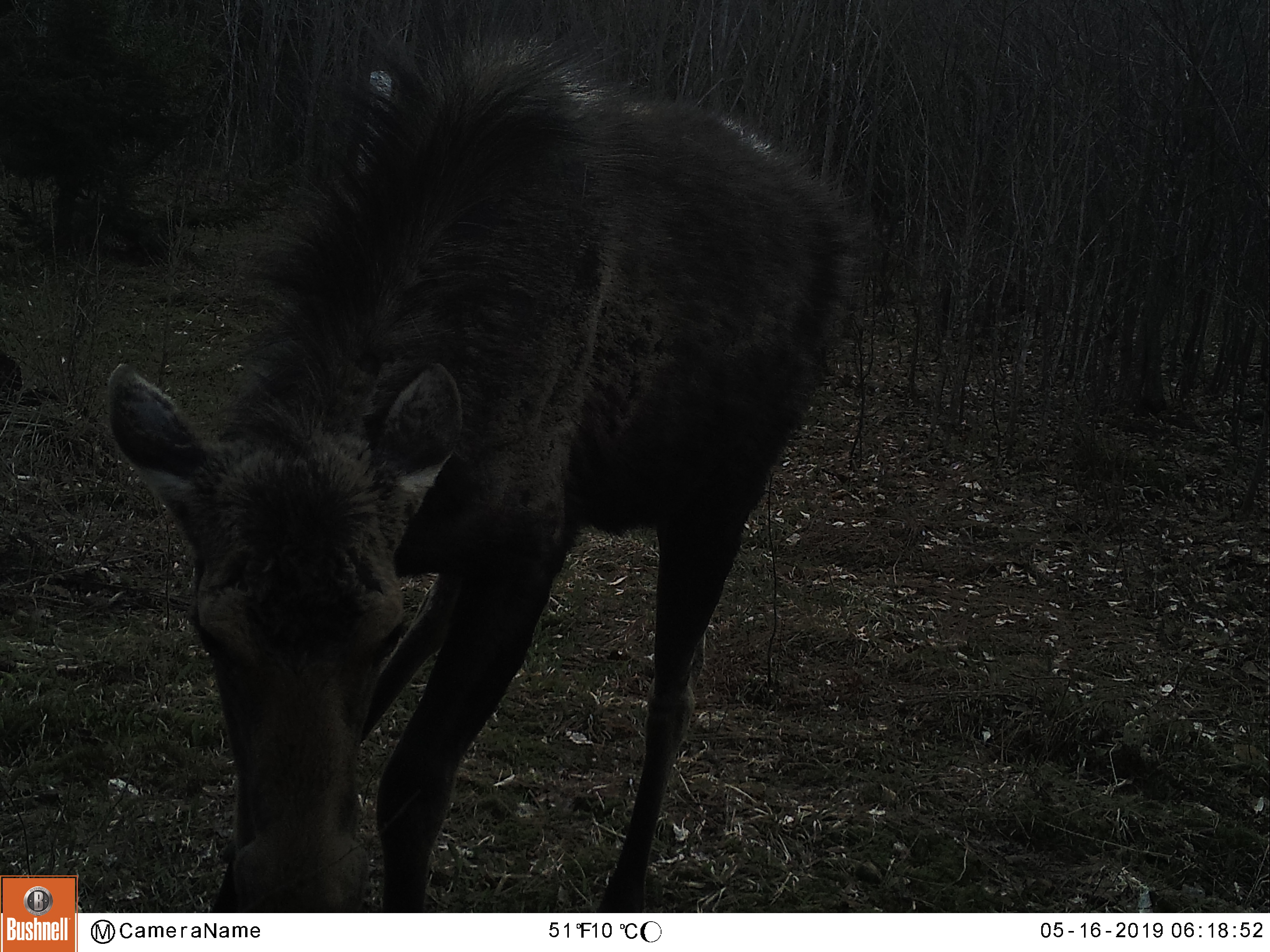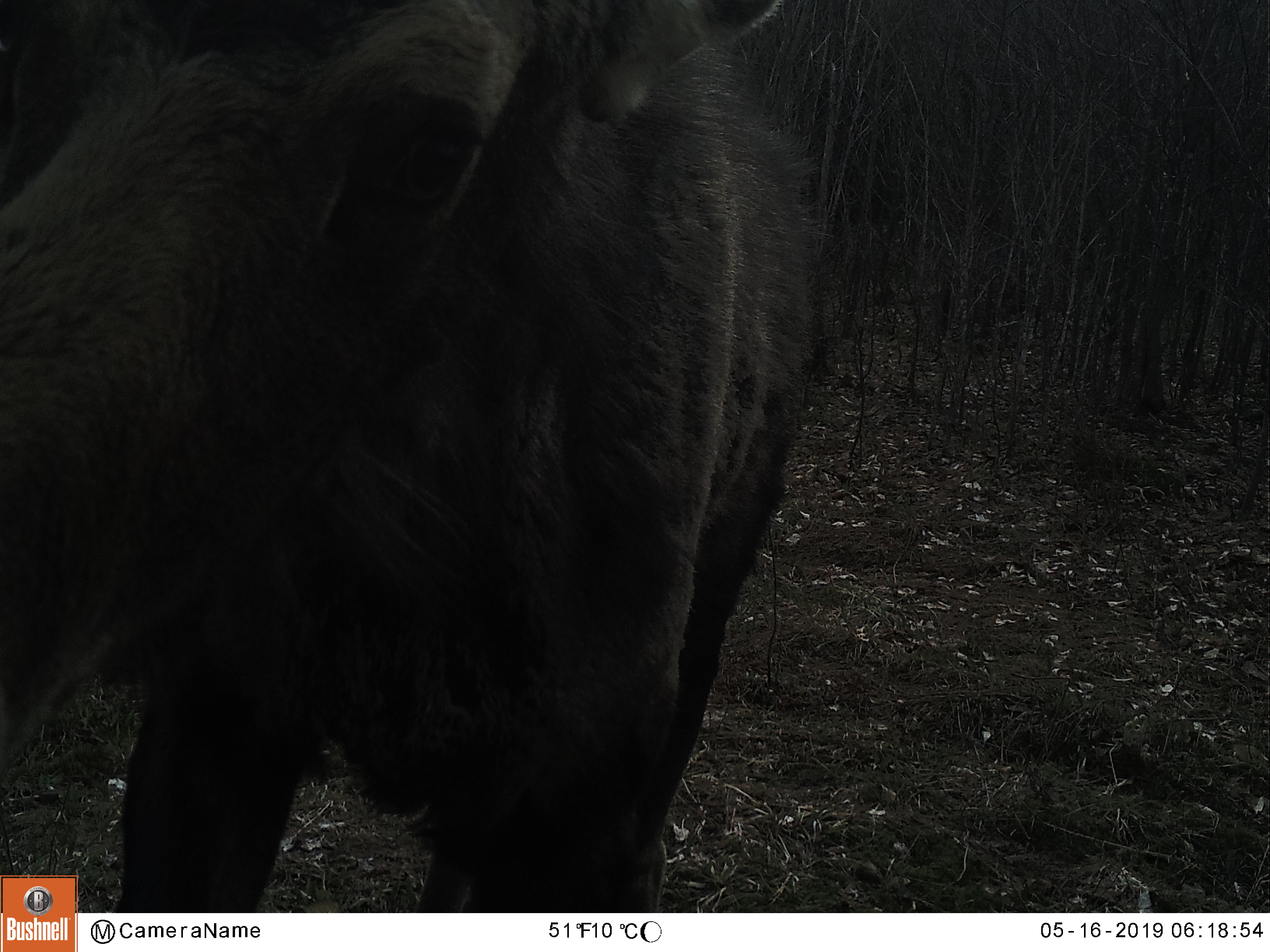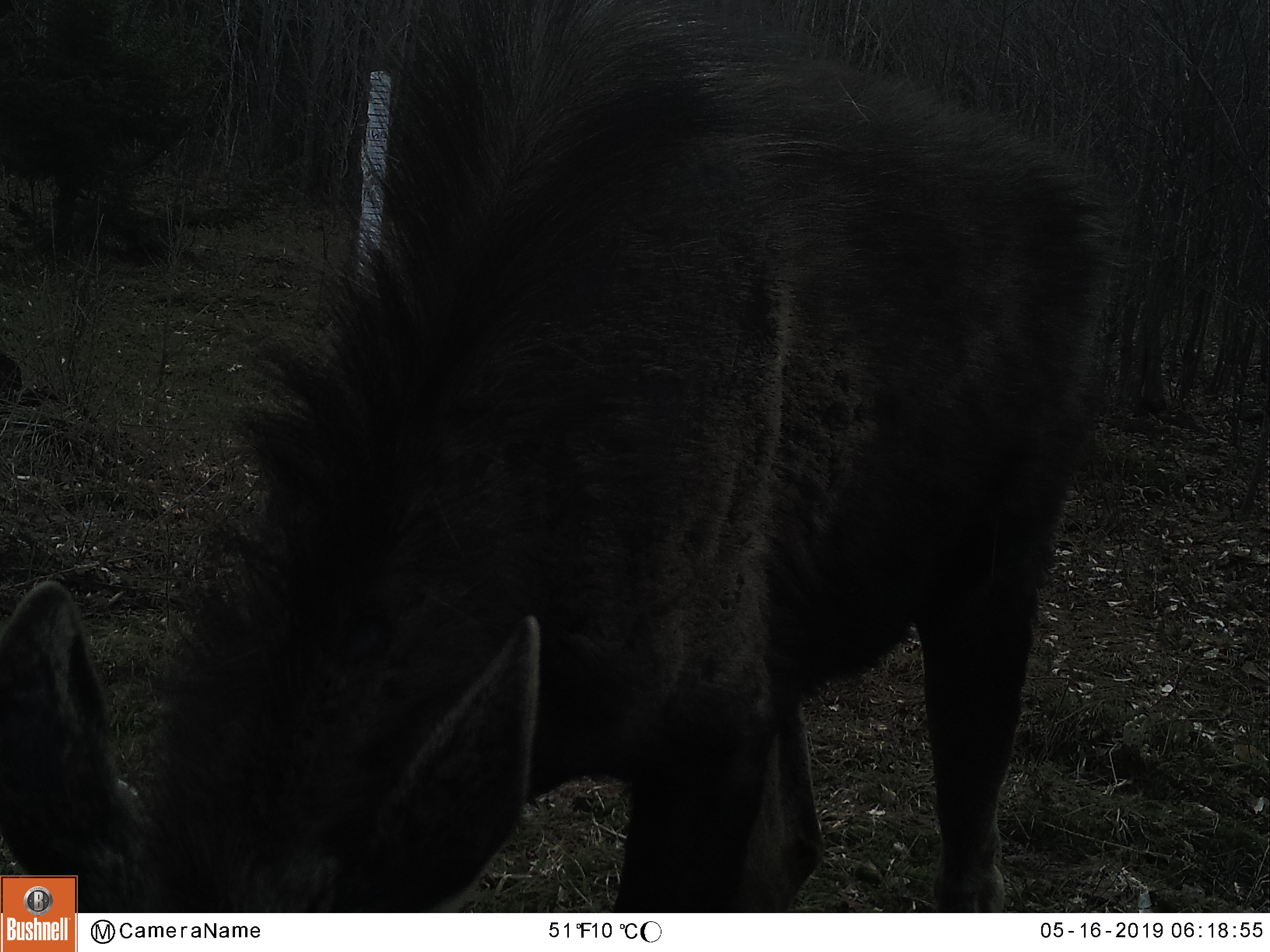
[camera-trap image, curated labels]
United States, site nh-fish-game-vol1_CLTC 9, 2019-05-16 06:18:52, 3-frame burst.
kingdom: Animalia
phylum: Chordata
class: Mammalia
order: Artiodactyla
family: Cervidae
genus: Alces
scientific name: Alces alces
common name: moose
Moose (Alces alces).